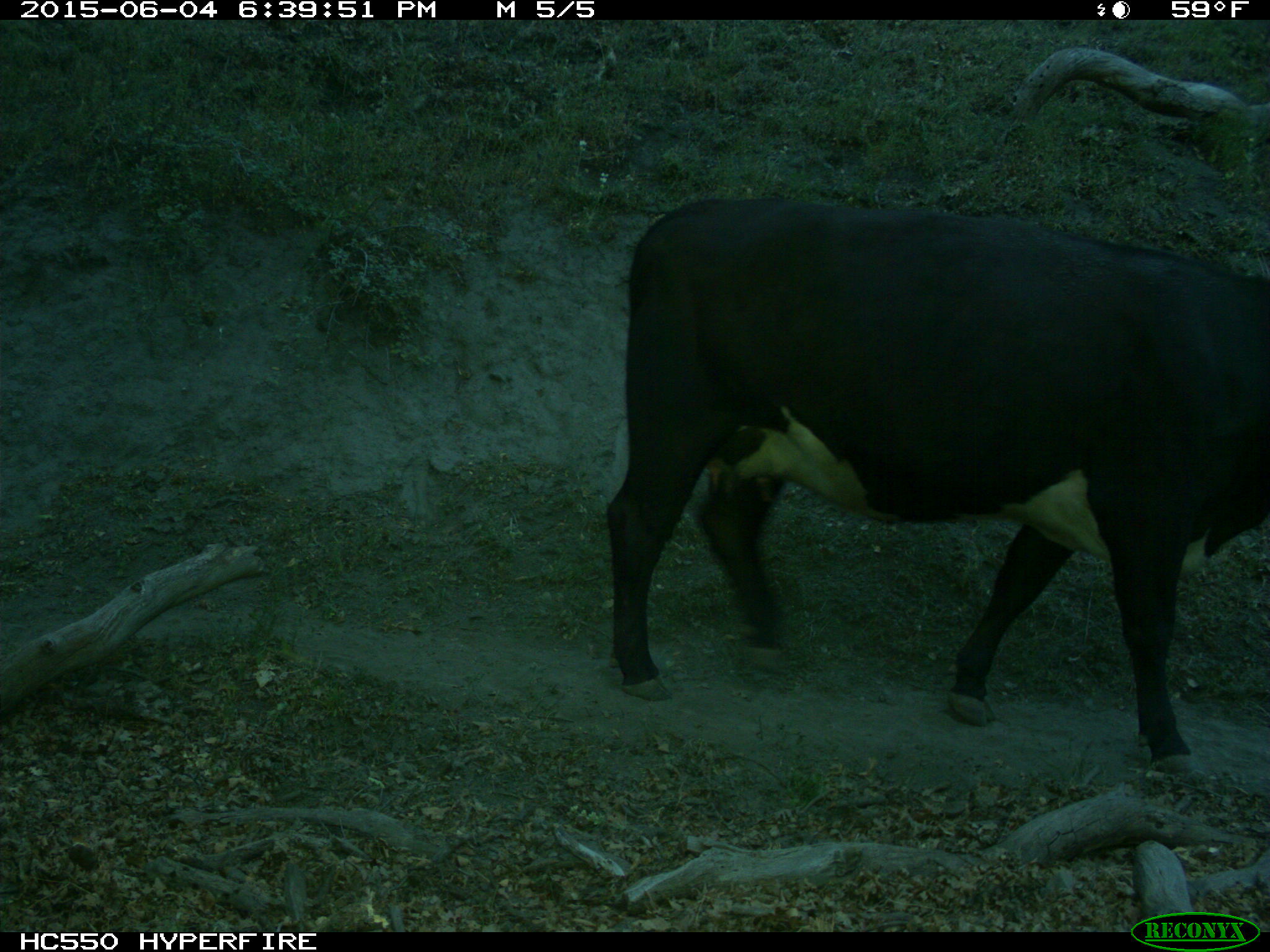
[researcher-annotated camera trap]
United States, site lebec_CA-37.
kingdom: Animalia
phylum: Chordata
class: Mammalia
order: Artiodactyla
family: Bovidae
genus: Bos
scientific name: Bos taurus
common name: domestic cow